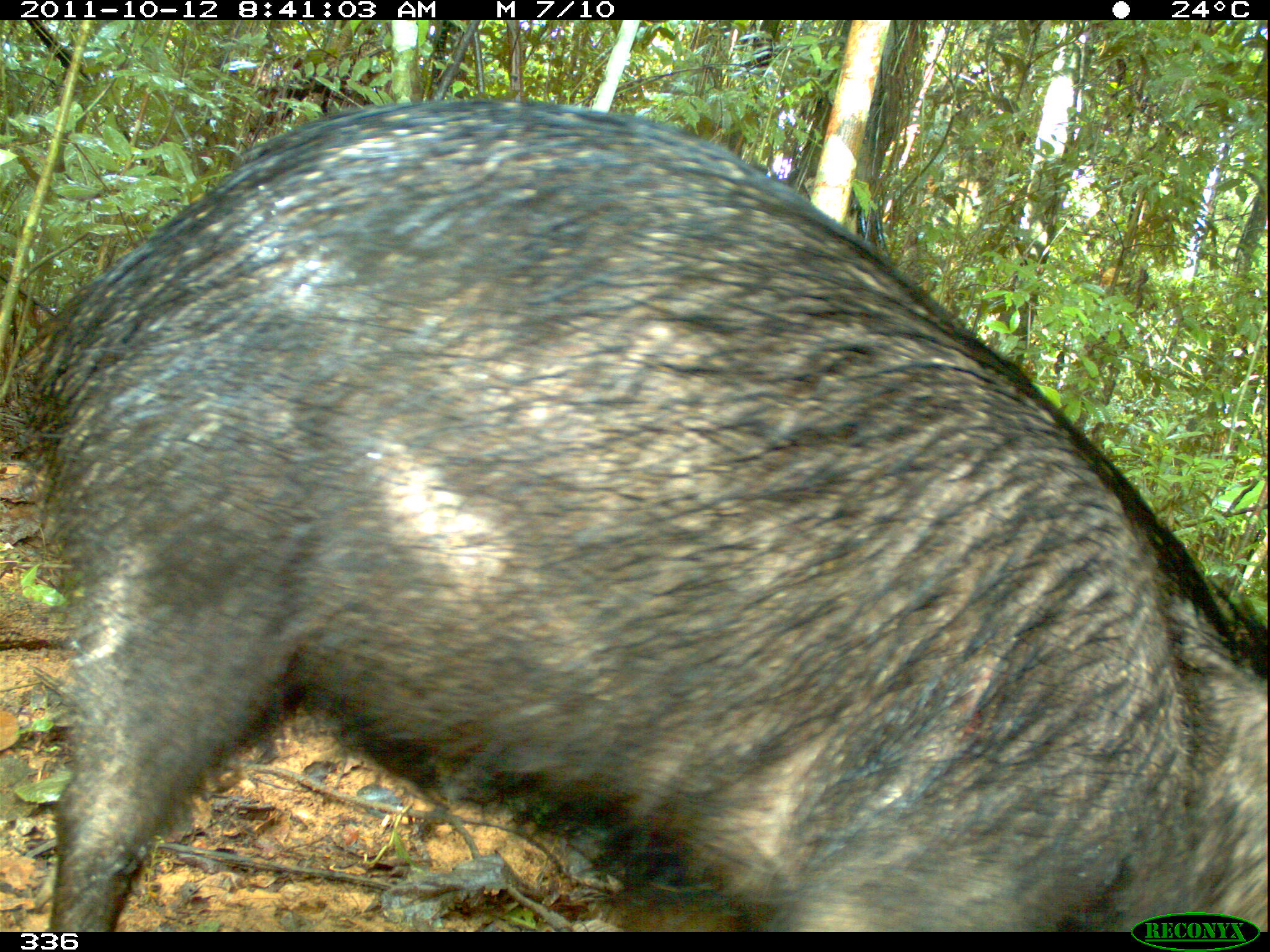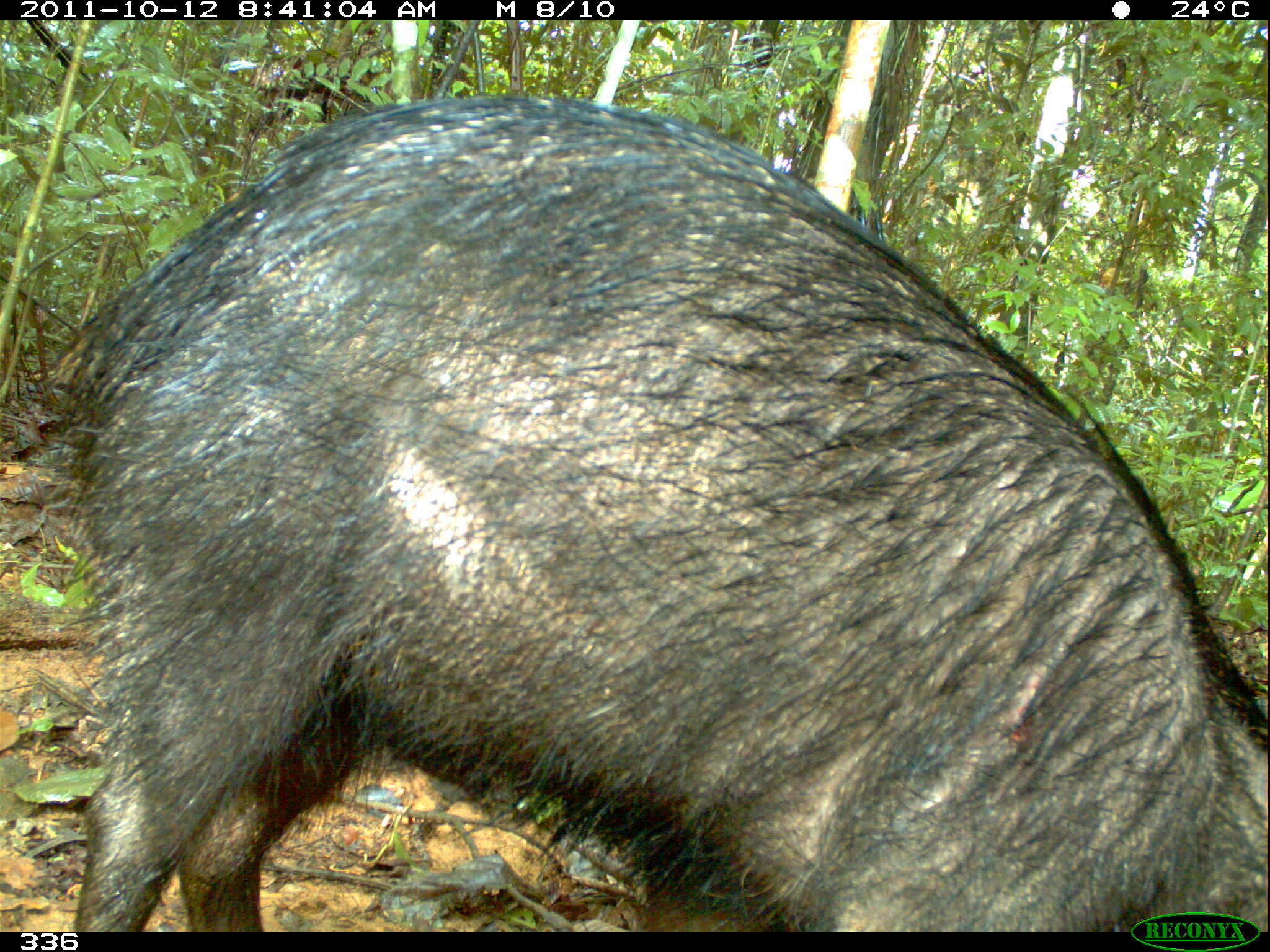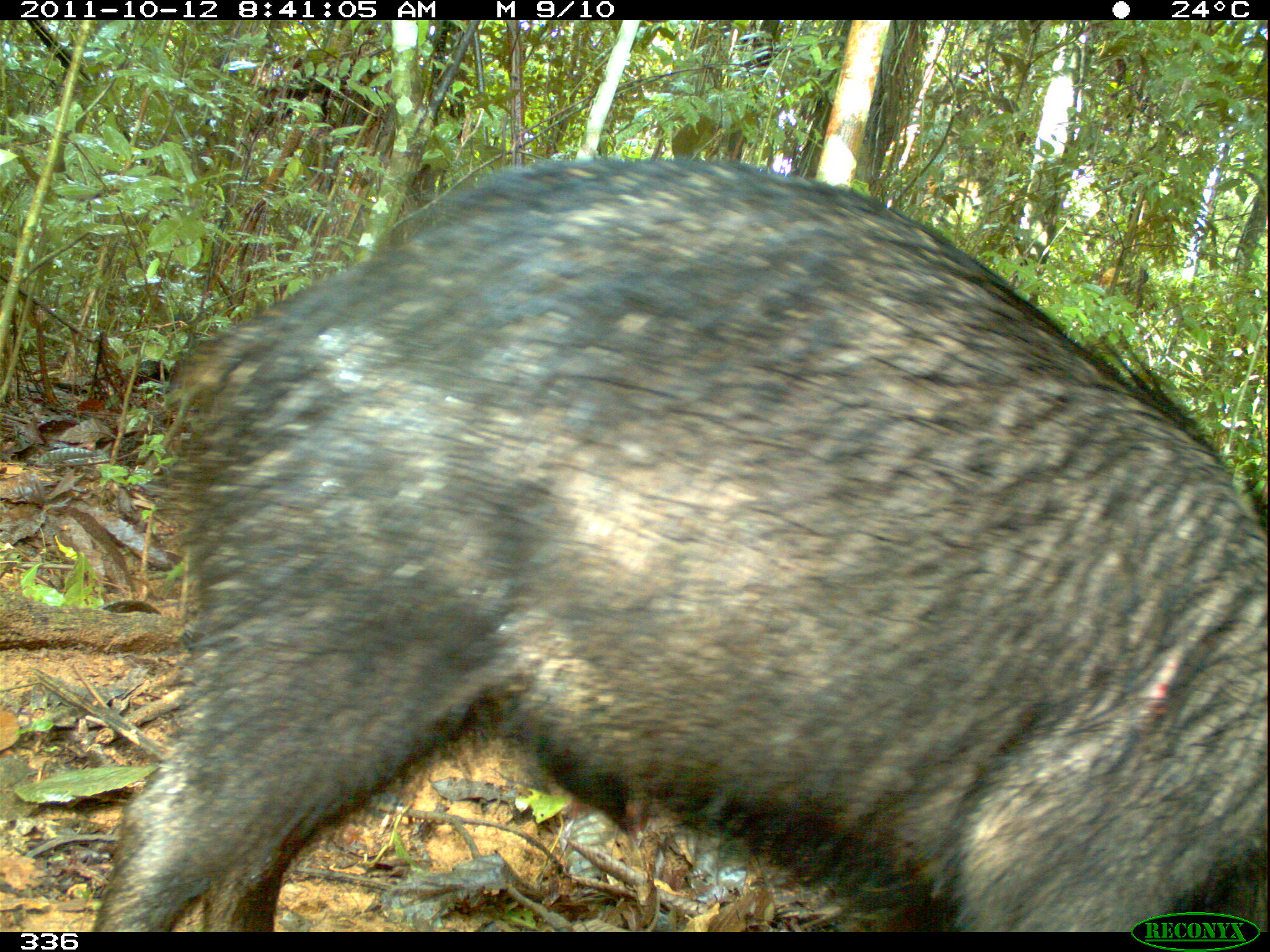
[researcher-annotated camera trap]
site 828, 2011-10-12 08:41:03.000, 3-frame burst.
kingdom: Animalia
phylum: Chordata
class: Mammalia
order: Artiodactyla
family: Tayassuidae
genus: Tayassu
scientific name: Tayassu pecari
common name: white-lipped peccary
Tayassu pecari (white-lipped peccary).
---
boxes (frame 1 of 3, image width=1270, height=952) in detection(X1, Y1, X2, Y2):
tayassu pecari: detection(21, 96, 1266, 929)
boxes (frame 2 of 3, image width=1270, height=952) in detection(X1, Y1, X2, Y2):
tayassu pecari: detection(44, 95, 1270, 929)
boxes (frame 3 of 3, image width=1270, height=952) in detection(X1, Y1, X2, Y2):
tayassu pecari: detection(87, 157, 1260, 929)